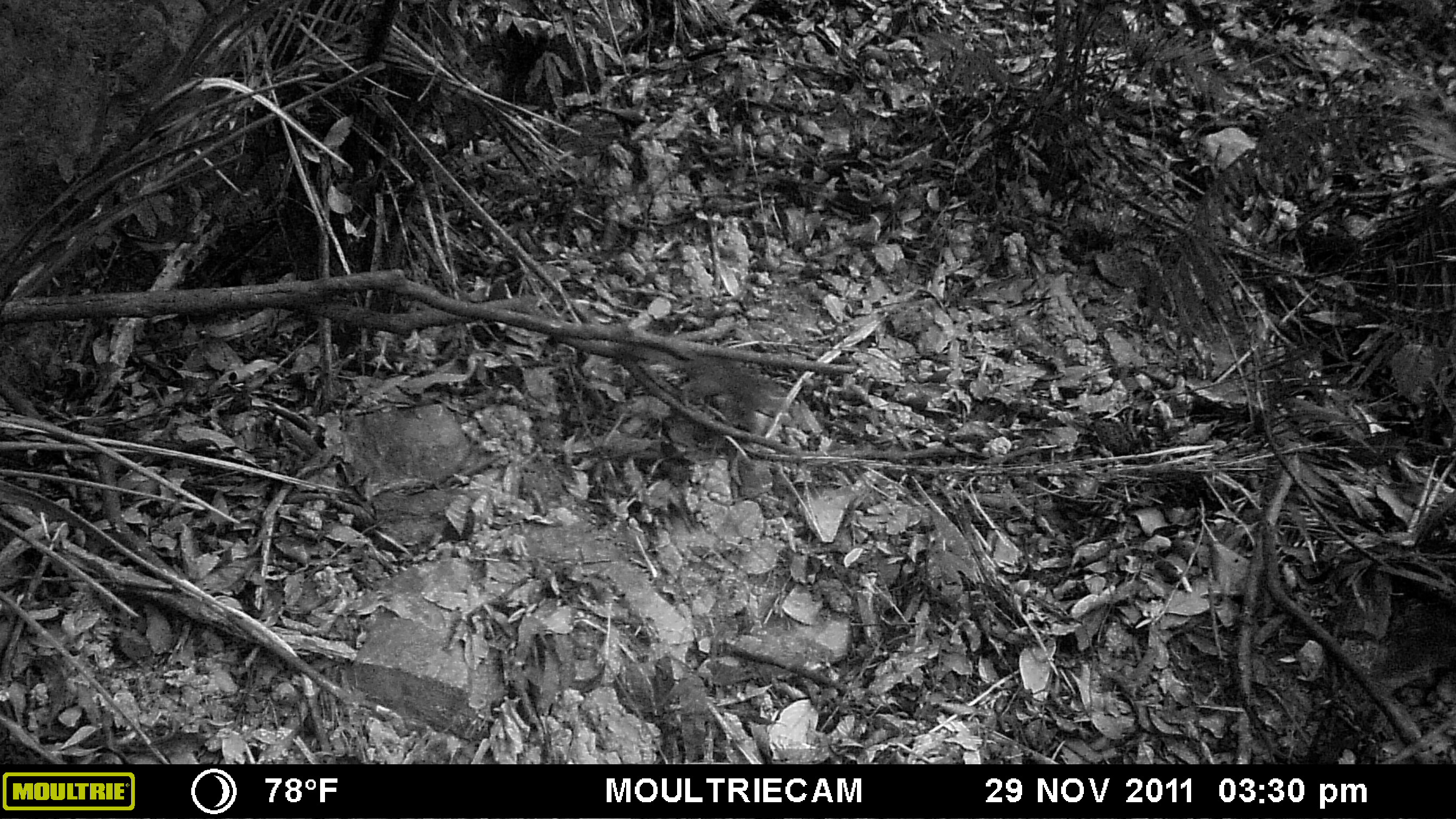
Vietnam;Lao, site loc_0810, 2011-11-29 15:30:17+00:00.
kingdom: Animalia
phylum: Chordata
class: Mammalia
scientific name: Mammalia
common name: mammal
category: unidentified small mammal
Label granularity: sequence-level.